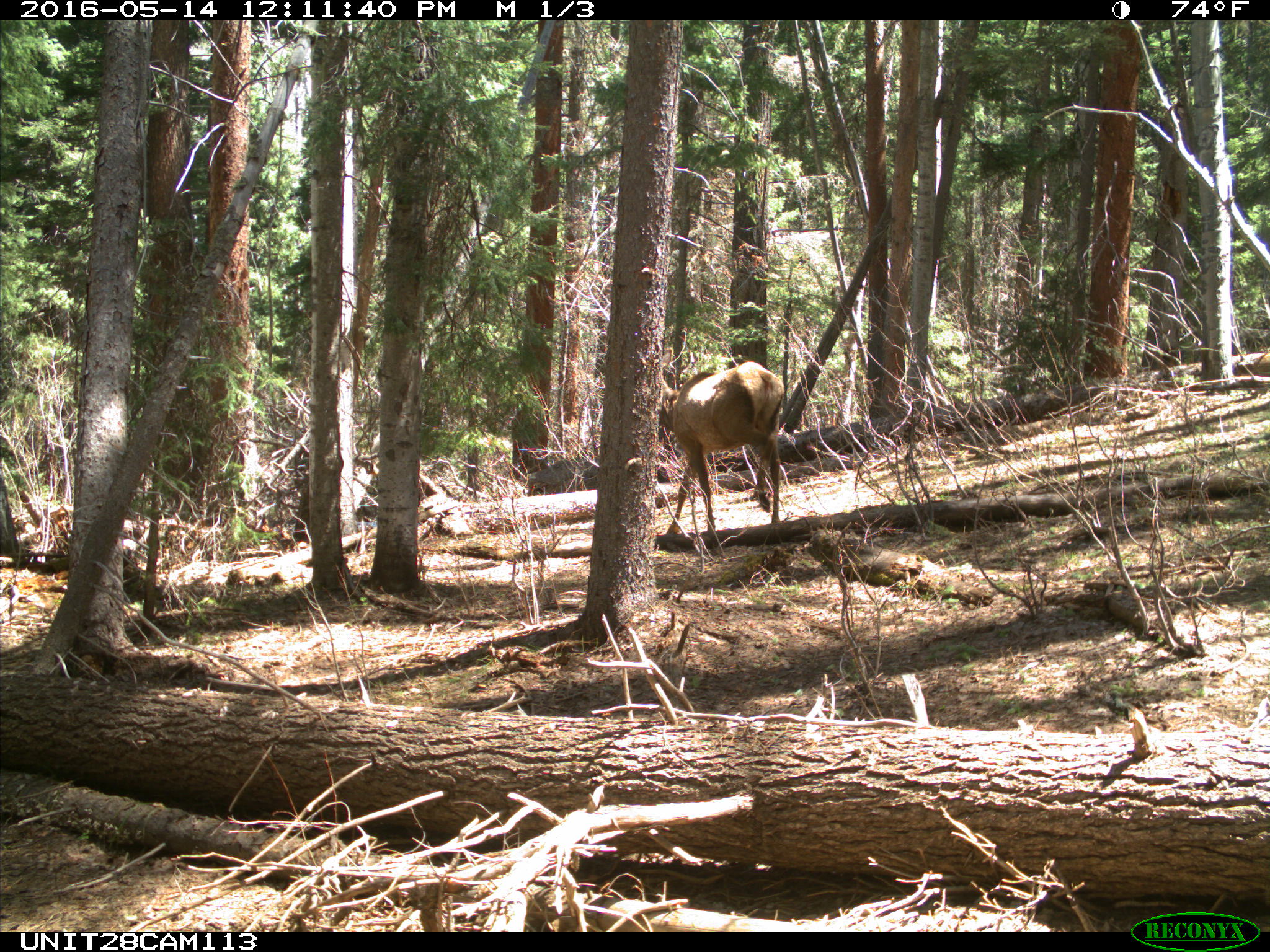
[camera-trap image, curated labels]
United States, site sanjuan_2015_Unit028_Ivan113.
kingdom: Animalia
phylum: Chordata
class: Mammalia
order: Artiodactyla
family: Cervidae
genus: Cervus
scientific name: Cervus elaphus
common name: red deer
Cervus elaphus (red deer).